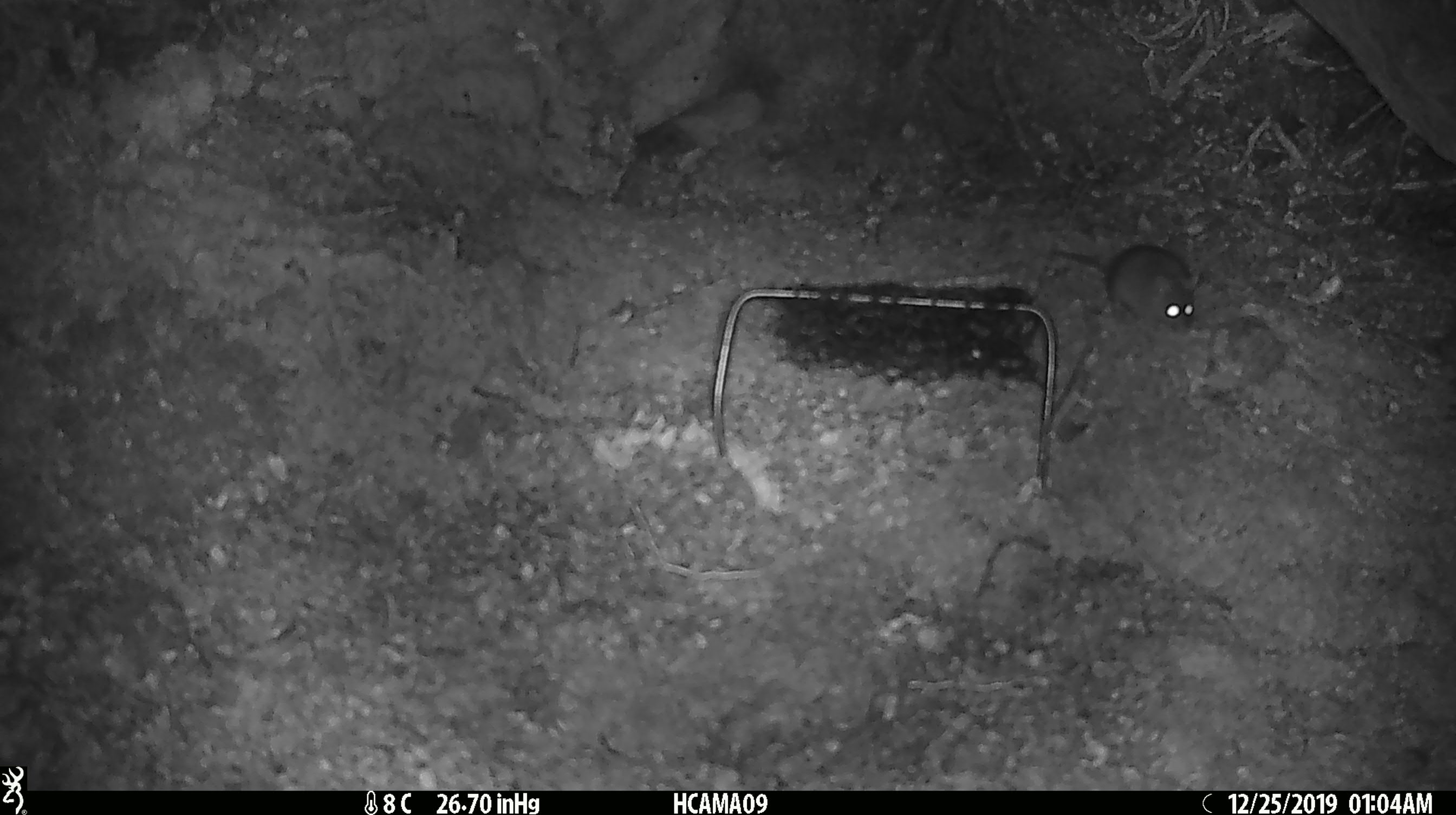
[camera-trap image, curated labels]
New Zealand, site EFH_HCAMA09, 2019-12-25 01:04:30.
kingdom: Animalia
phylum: Chordata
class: Mammalia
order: Rodentia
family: Muridae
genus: Mus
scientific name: Mus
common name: mouse